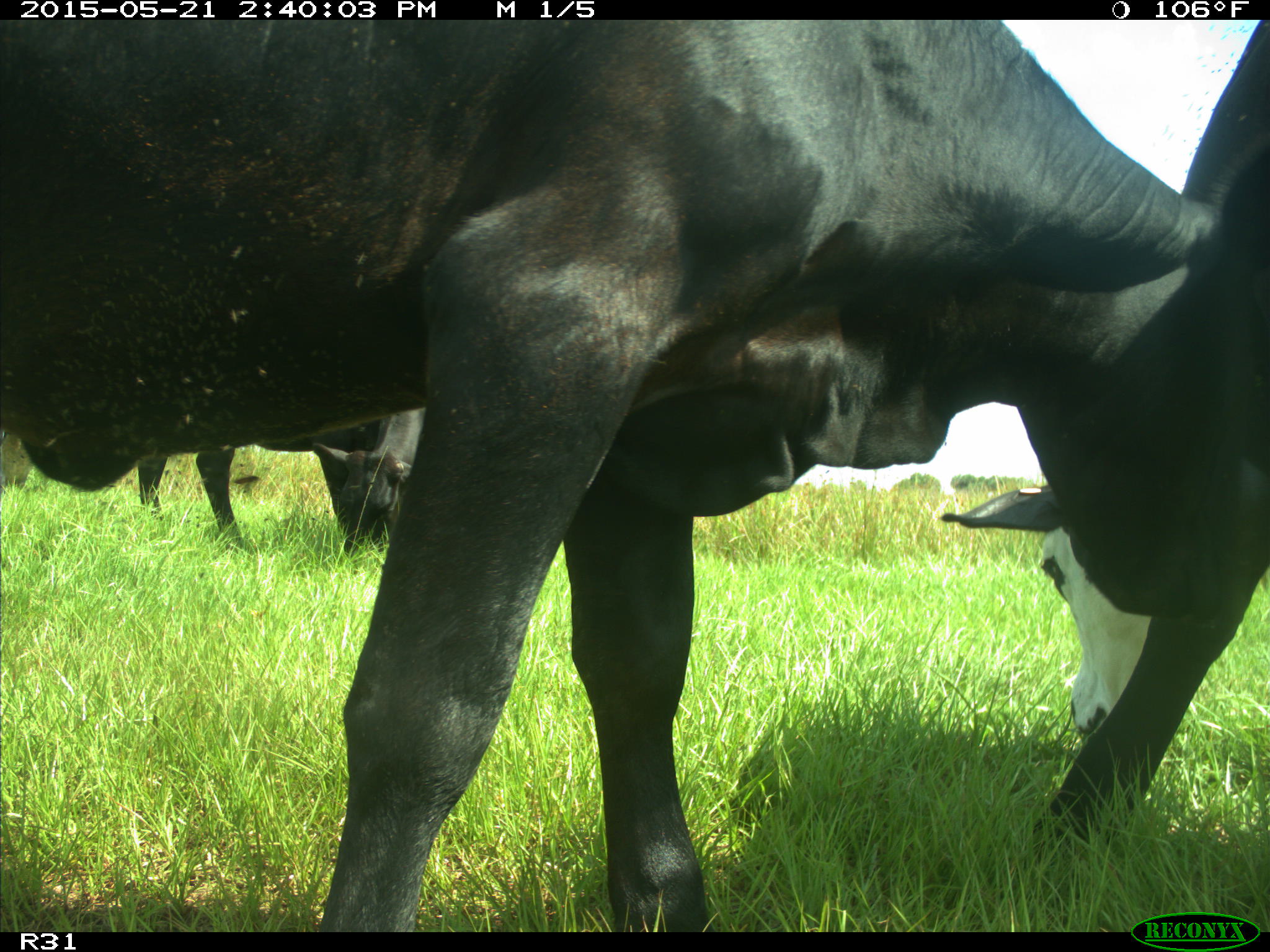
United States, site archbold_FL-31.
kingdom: Animalia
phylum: Chordata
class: Mammalia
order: Artiodactyla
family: Bovidae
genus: Bos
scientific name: Bos taurus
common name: domestic cow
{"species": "Bos taurus (domestic cow)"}